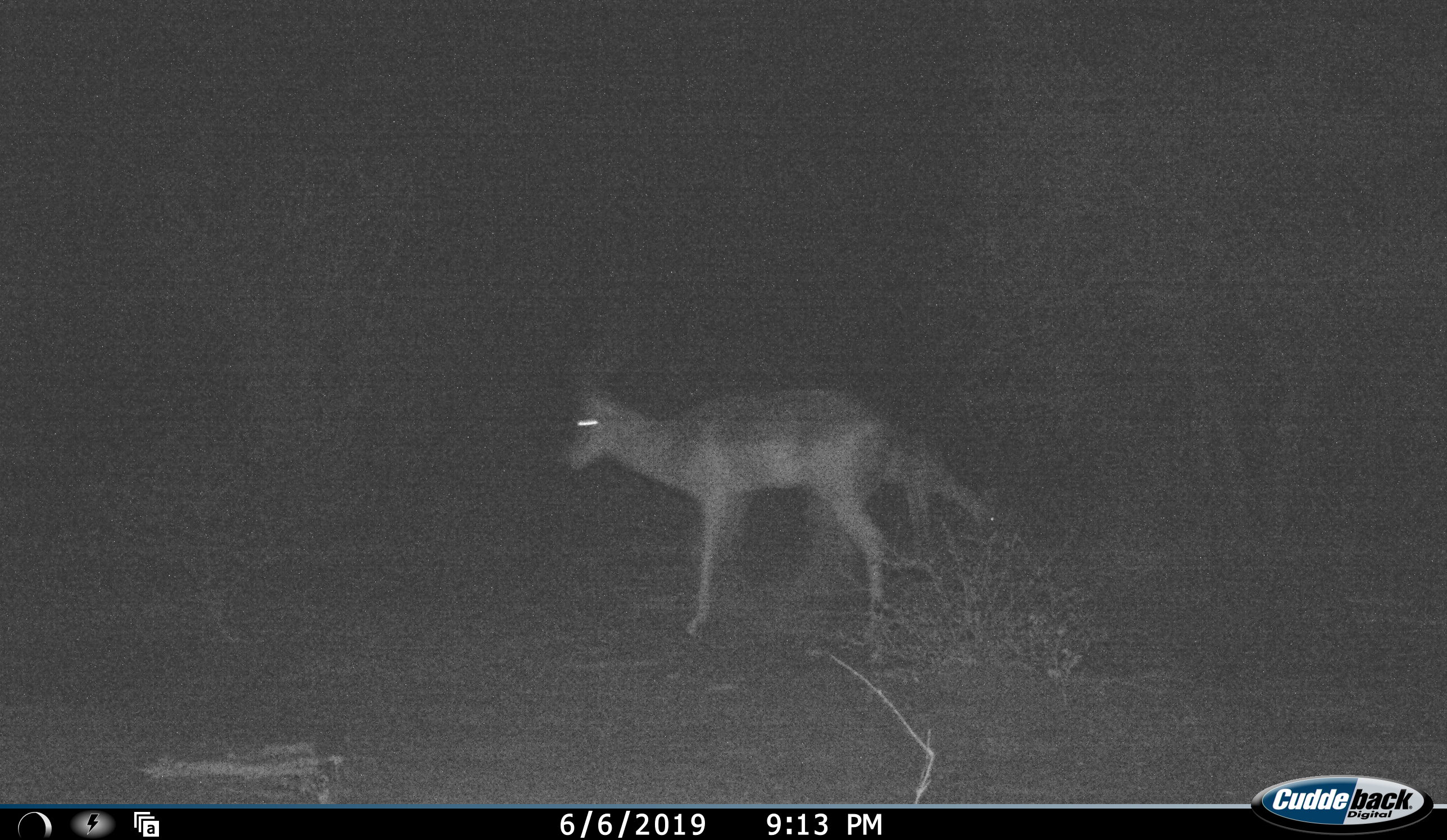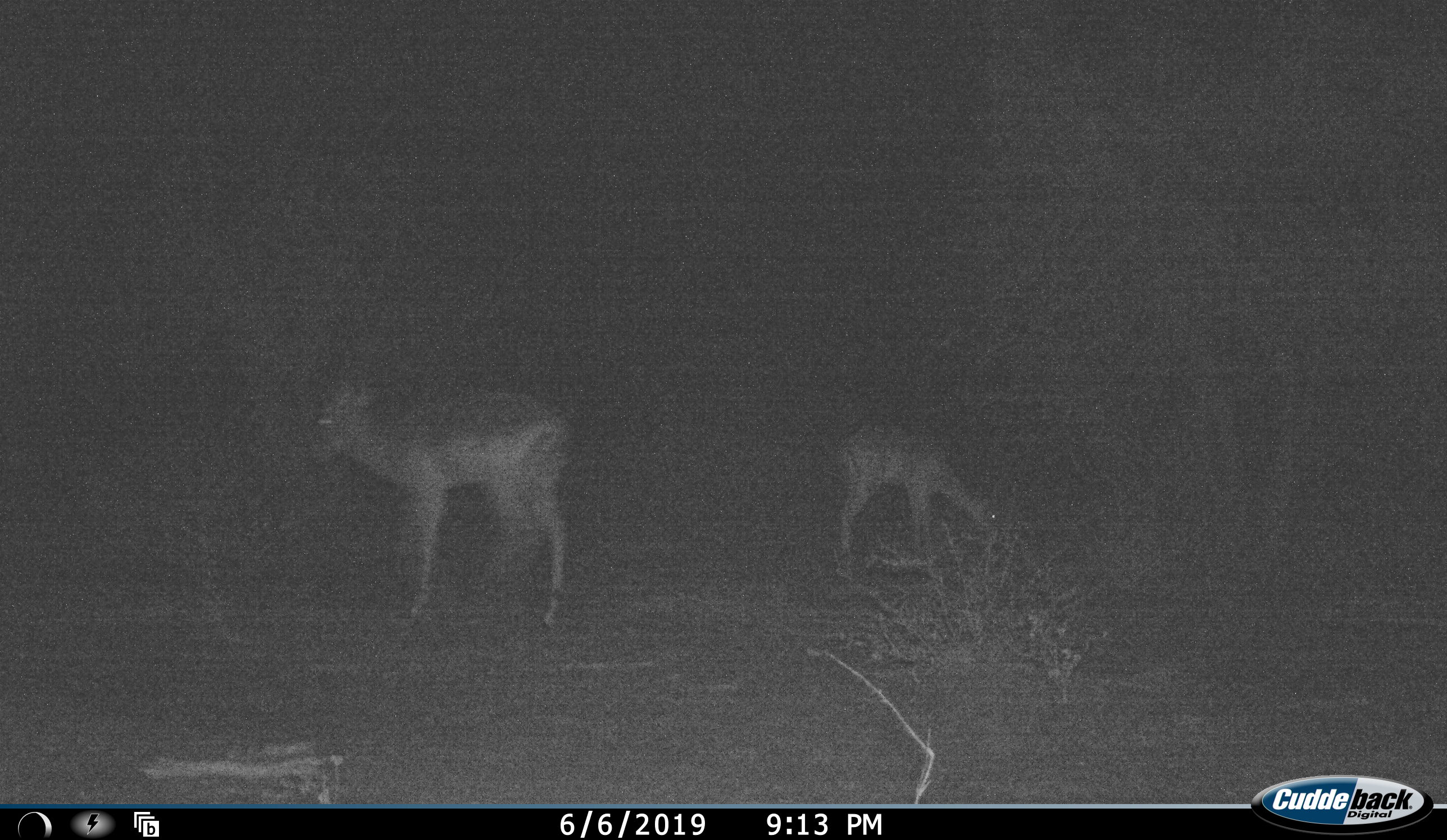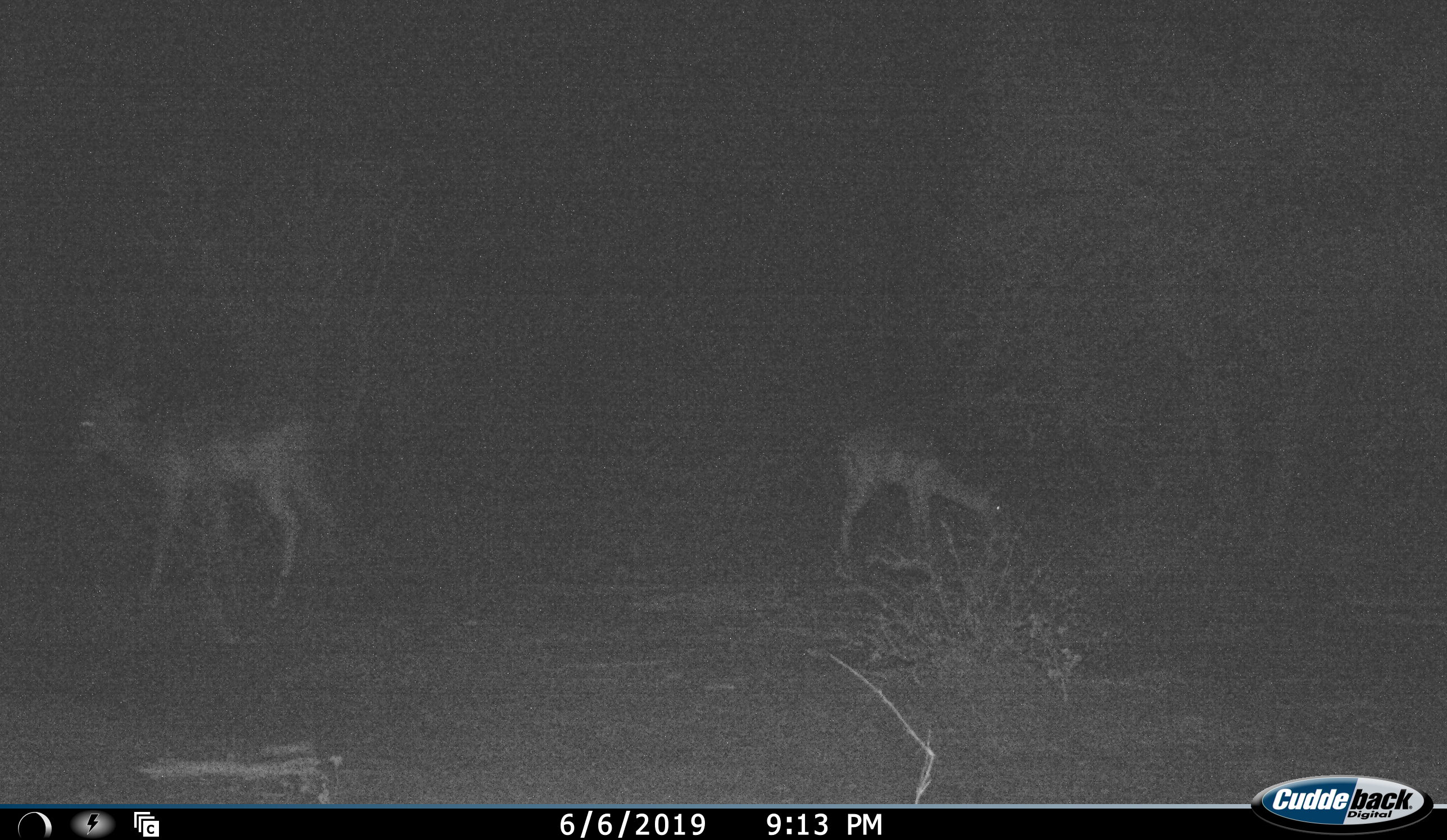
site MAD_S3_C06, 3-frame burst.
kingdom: Animalia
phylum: Chordata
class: Mammalia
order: Artiodactyla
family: Bovidae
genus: Aepyceros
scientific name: Aepyceros melampus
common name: impala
Impala (Aepyceros melampus), count 2. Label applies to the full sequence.